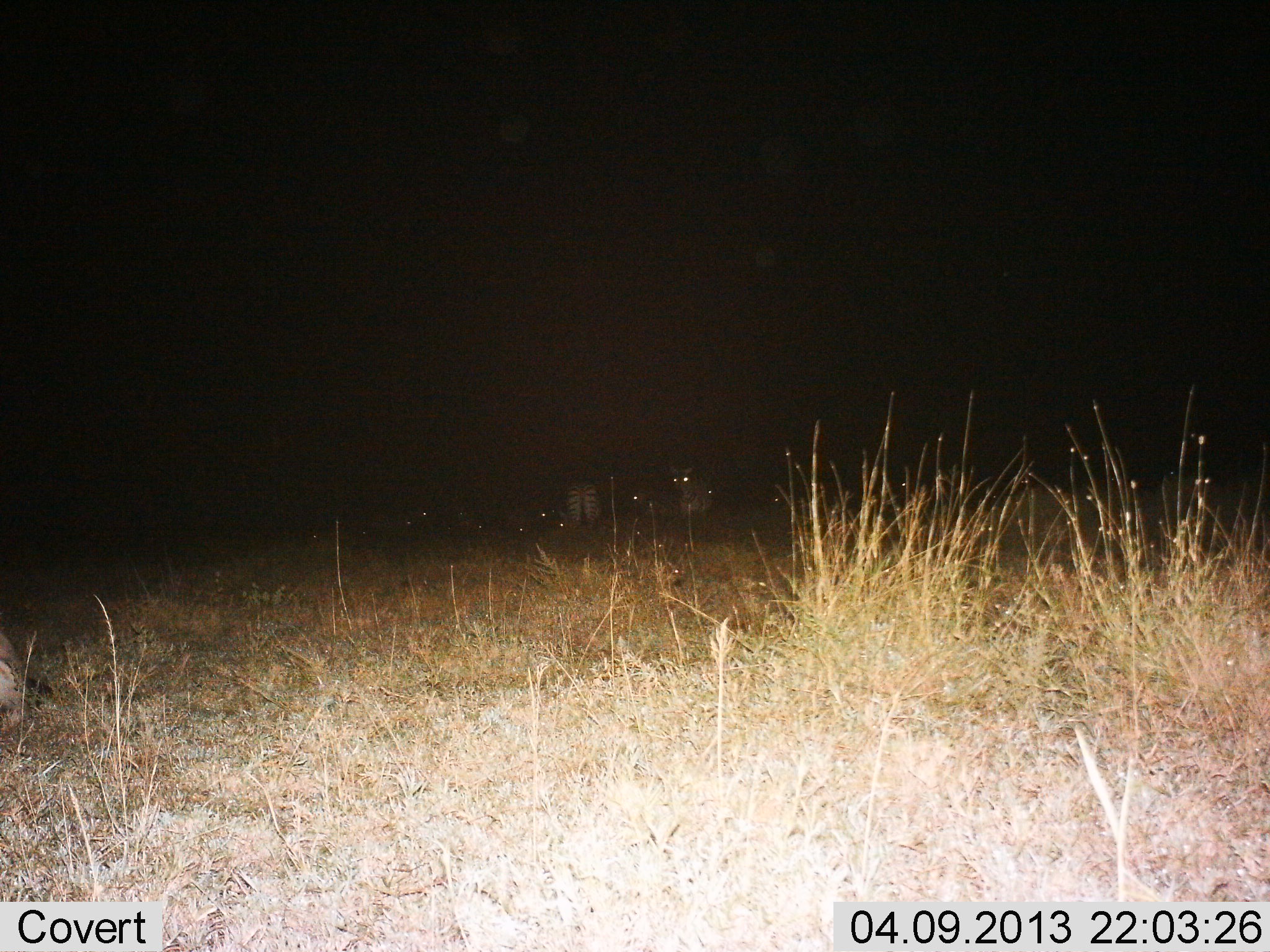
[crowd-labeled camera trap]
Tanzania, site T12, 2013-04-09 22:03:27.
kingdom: Animalia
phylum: Chordata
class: Mammalia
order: Perissodactyla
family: Equidae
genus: Equus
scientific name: Equus quagga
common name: plains zebra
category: zebra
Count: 2.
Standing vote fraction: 86%.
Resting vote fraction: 18%.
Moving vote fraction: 0%.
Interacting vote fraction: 0%.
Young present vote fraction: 0%.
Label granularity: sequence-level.